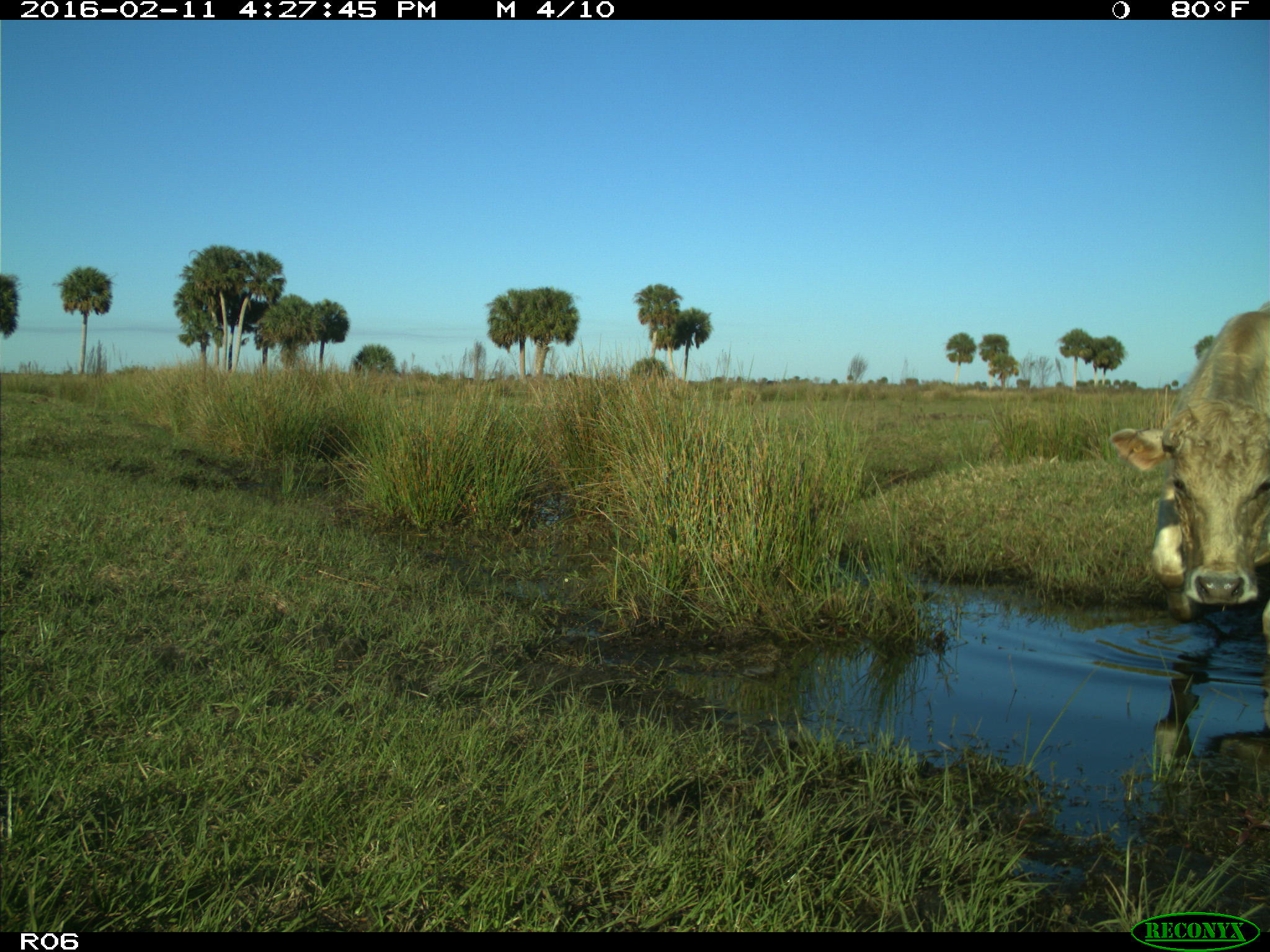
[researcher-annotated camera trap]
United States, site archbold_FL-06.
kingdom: Animalia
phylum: Chordata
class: Mammalia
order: Artiodactyla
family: Bovidae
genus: Bos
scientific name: Bos taurus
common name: domestic cow